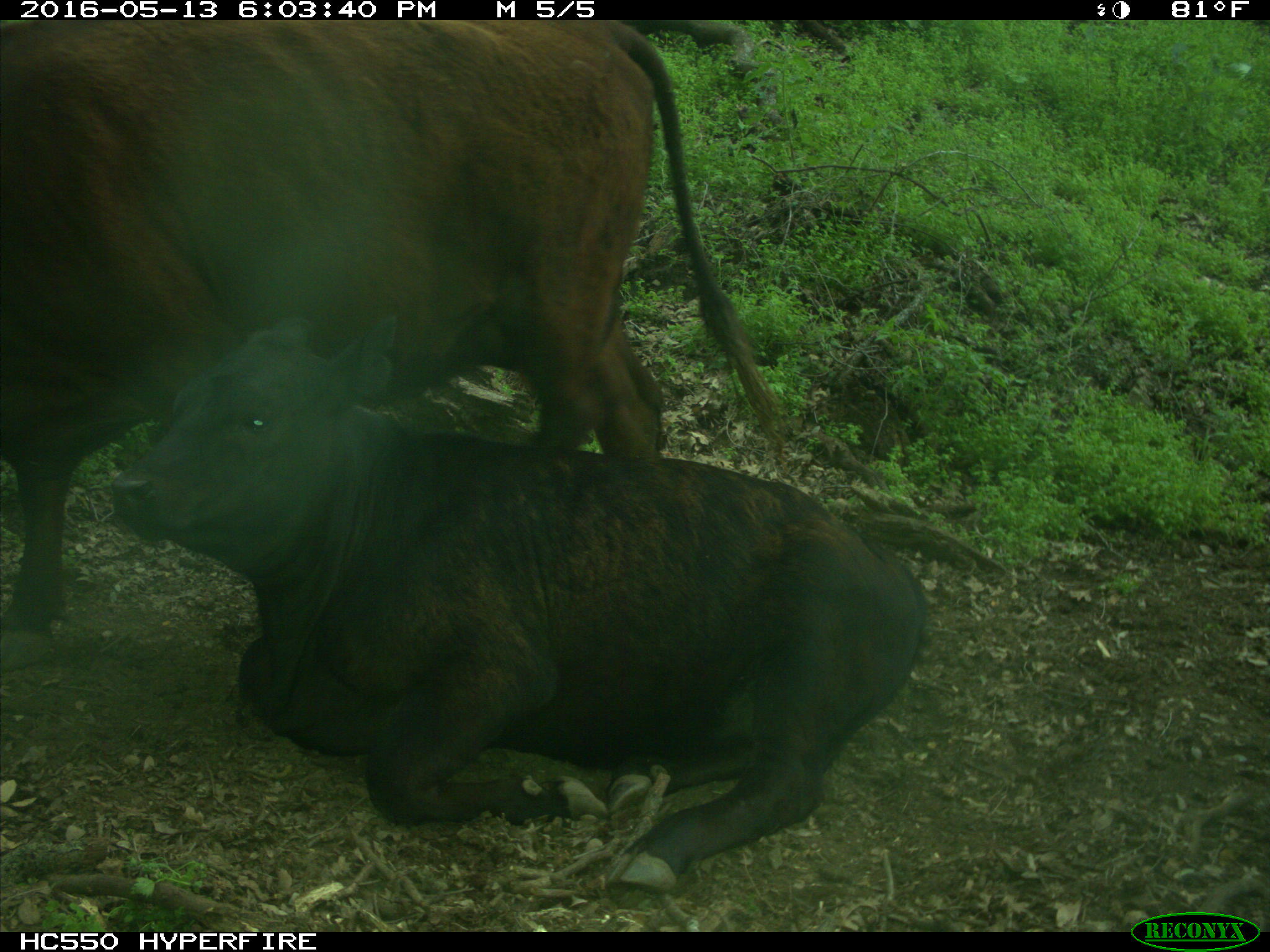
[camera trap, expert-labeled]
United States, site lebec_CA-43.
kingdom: Animalia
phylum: Chordata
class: Mammalia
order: Artiodactyla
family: Bovidae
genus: Bos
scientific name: Bos taurus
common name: domestic cow